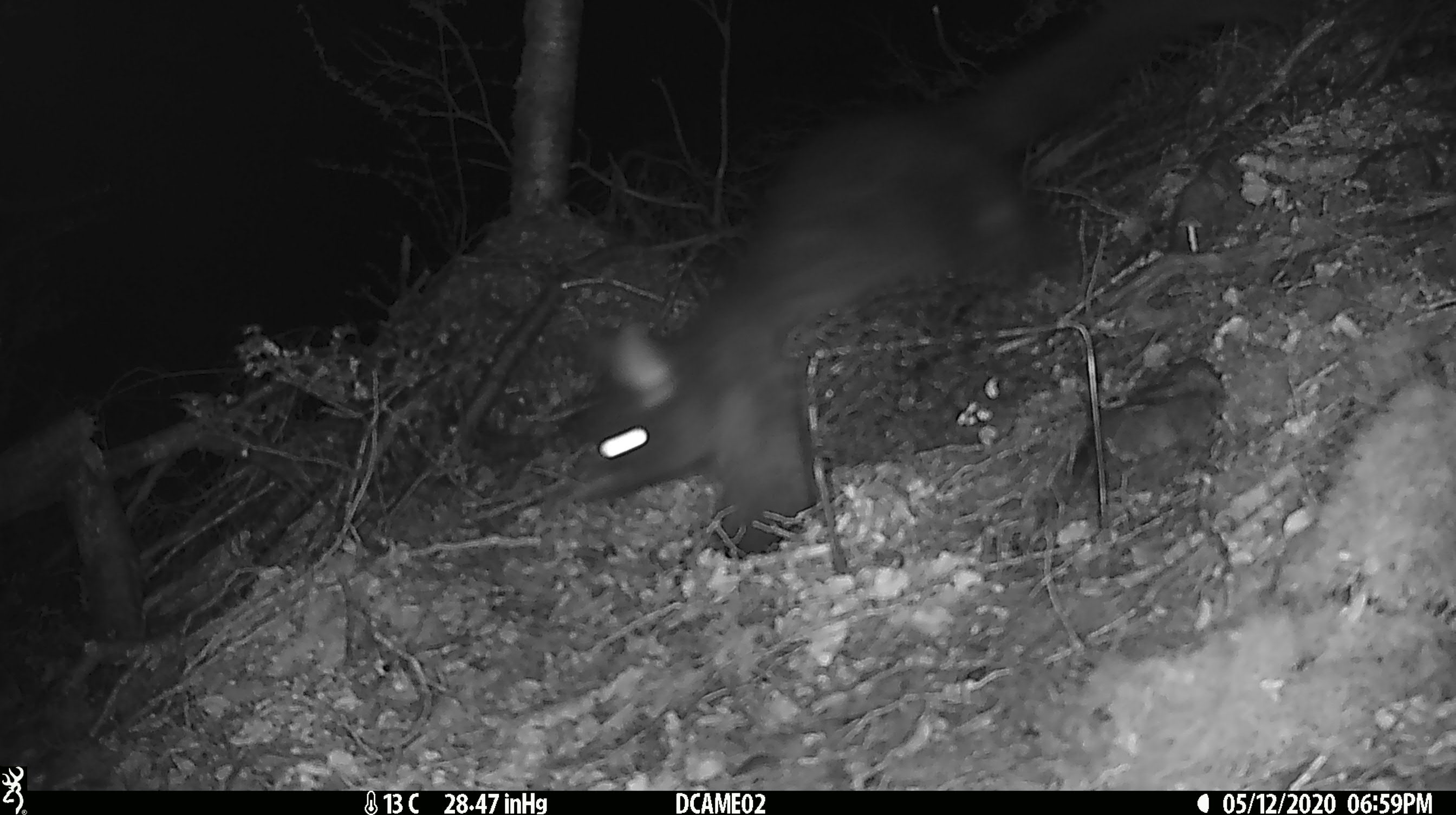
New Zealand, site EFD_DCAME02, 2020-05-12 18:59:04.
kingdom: Animalia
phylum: Chordata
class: Mammalia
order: Diprotodontia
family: Phalangeridae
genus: Trichosurus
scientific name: Trichosurus vulpecula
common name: common brushtail possum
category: possum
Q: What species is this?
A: Possum (common brushtail possum) (Trichosurus vulpecula).